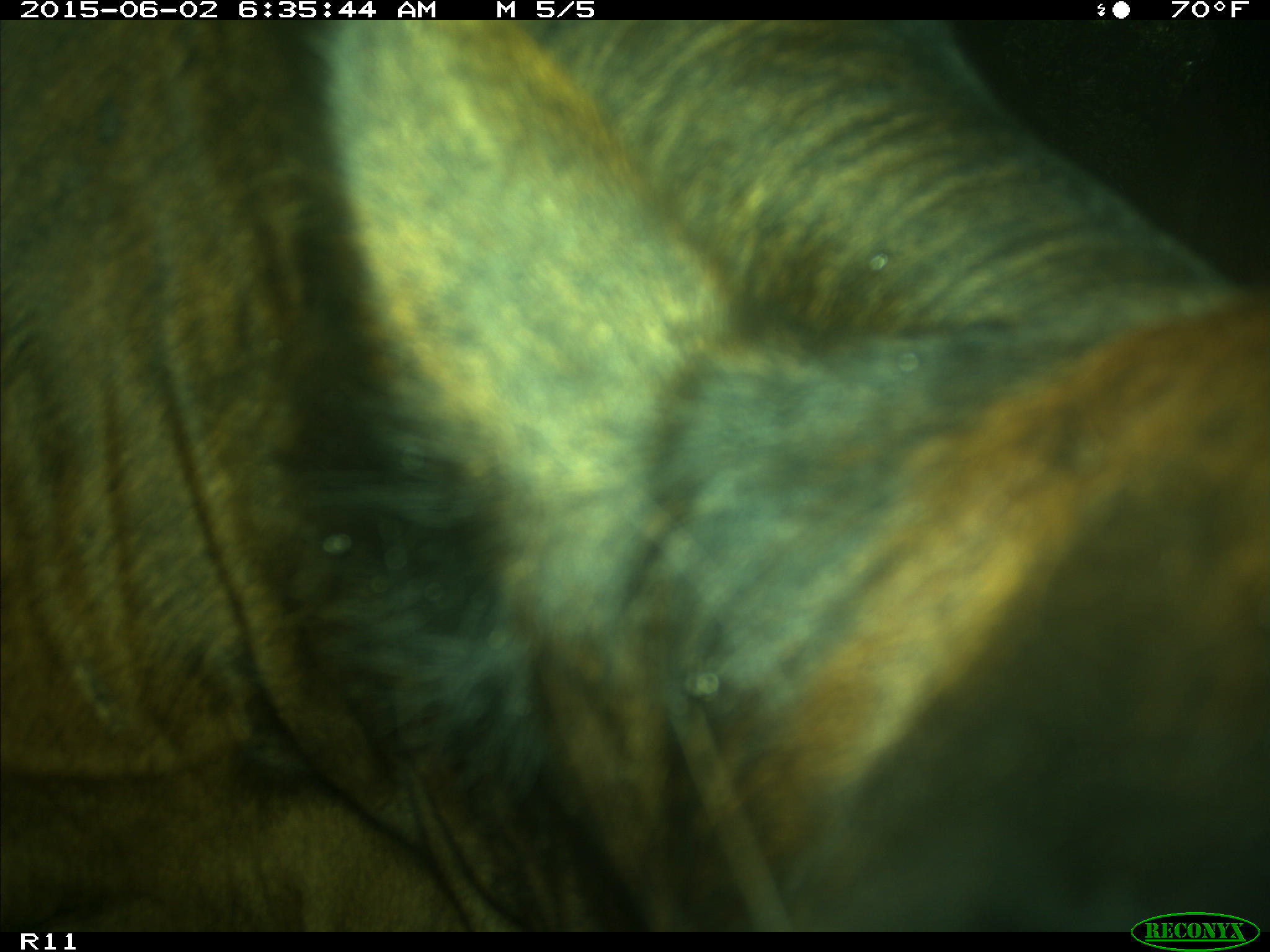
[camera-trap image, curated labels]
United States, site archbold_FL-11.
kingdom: Animalia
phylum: Chordata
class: Mammalia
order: Artiodactyla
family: Bovidae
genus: Bos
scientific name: Bos taurus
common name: domestic cow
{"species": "Bos taurus (domestic cow)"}